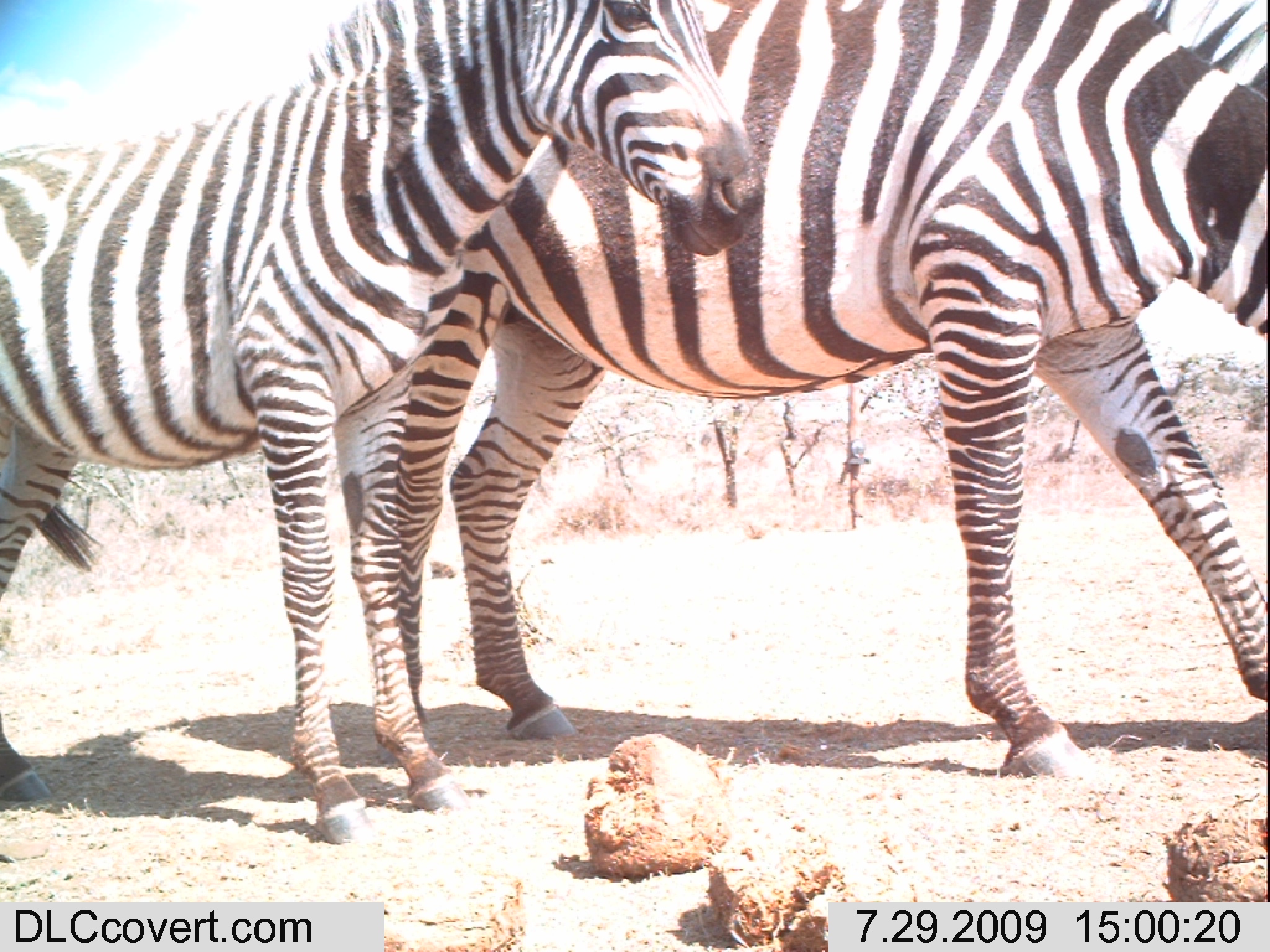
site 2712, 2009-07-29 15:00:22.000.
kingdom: Animalia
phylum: Chordata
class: Mammalia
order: Perissodactyla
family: Equidae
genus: Equus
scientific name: Equus quagga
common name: plains zebra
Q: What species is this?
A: Equus quagga (plains zebra).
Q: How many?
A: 2.